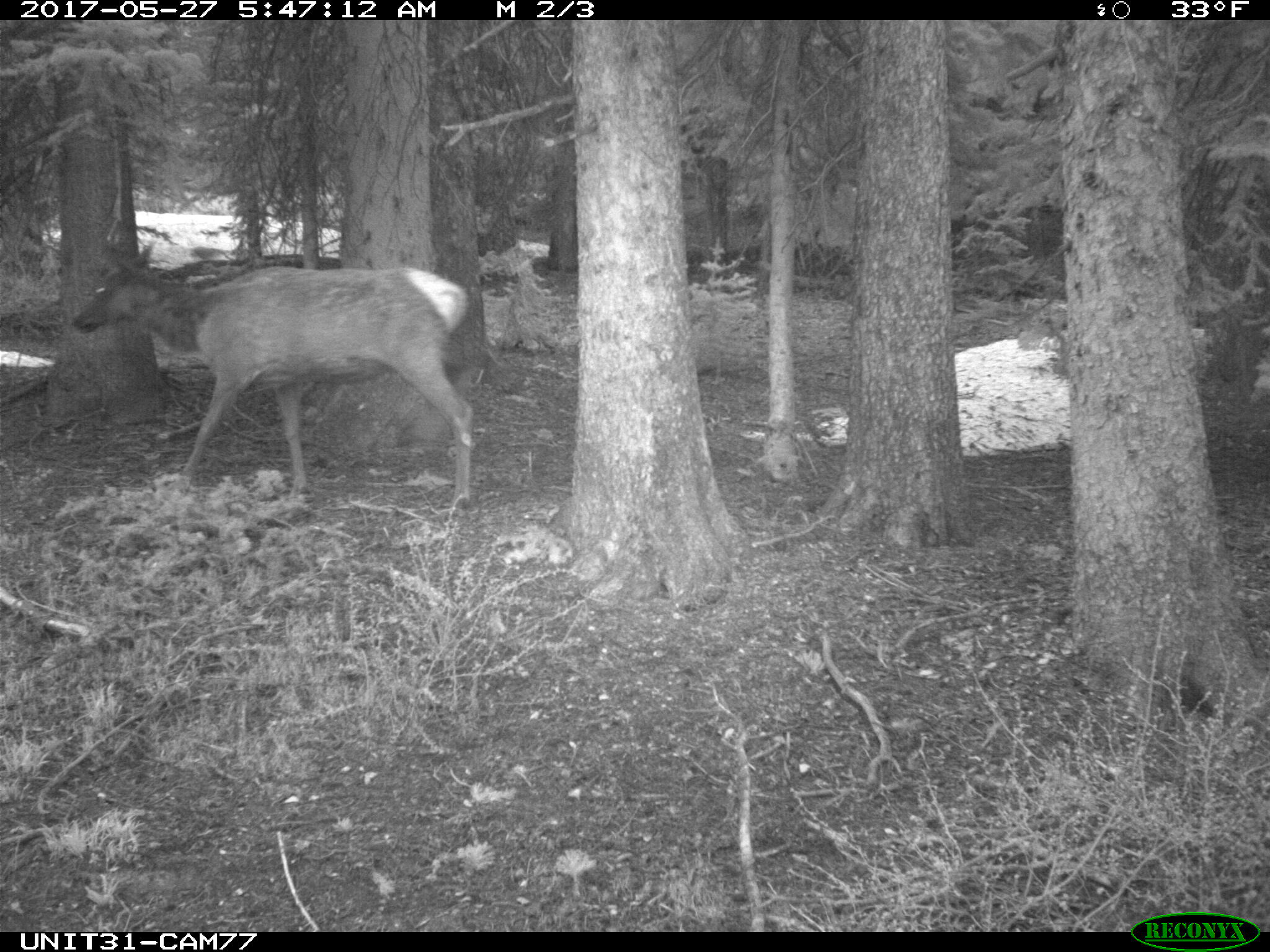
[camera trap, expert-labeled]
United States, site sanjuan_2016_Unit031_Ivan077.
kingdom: Animalia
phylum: Chordata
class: Mammalia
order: Artiodactyla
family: Cervidae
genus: Cervus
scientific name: Cervus elaphus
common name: red deer